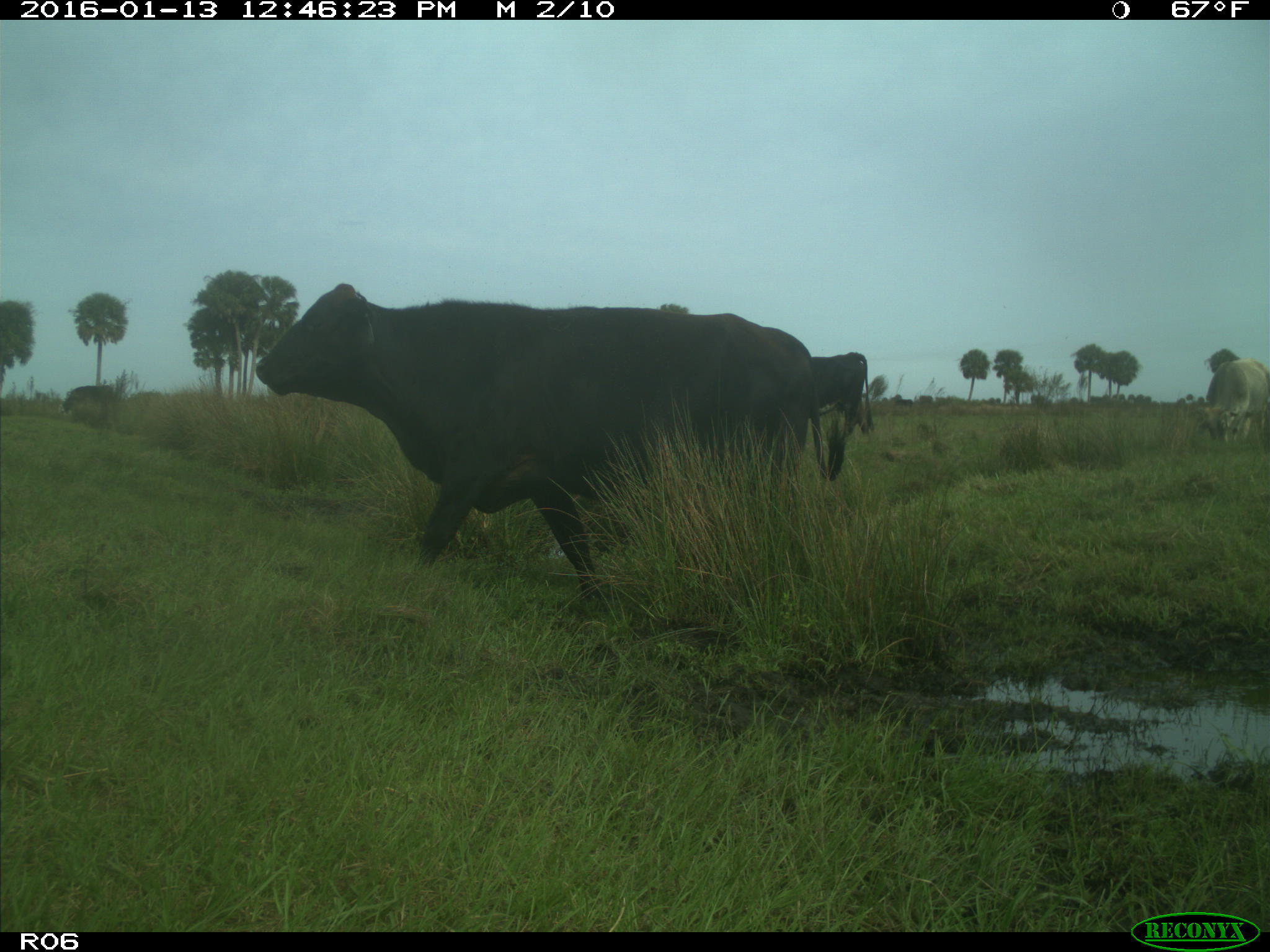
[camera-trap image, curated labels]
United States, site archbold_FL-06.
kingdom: Animalia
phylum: Chordata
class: Mammalia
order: Artiodactyla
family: Bovidae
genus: Bos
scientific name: Bos taurus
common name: domestic cow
Bos taurus (domestic cow).